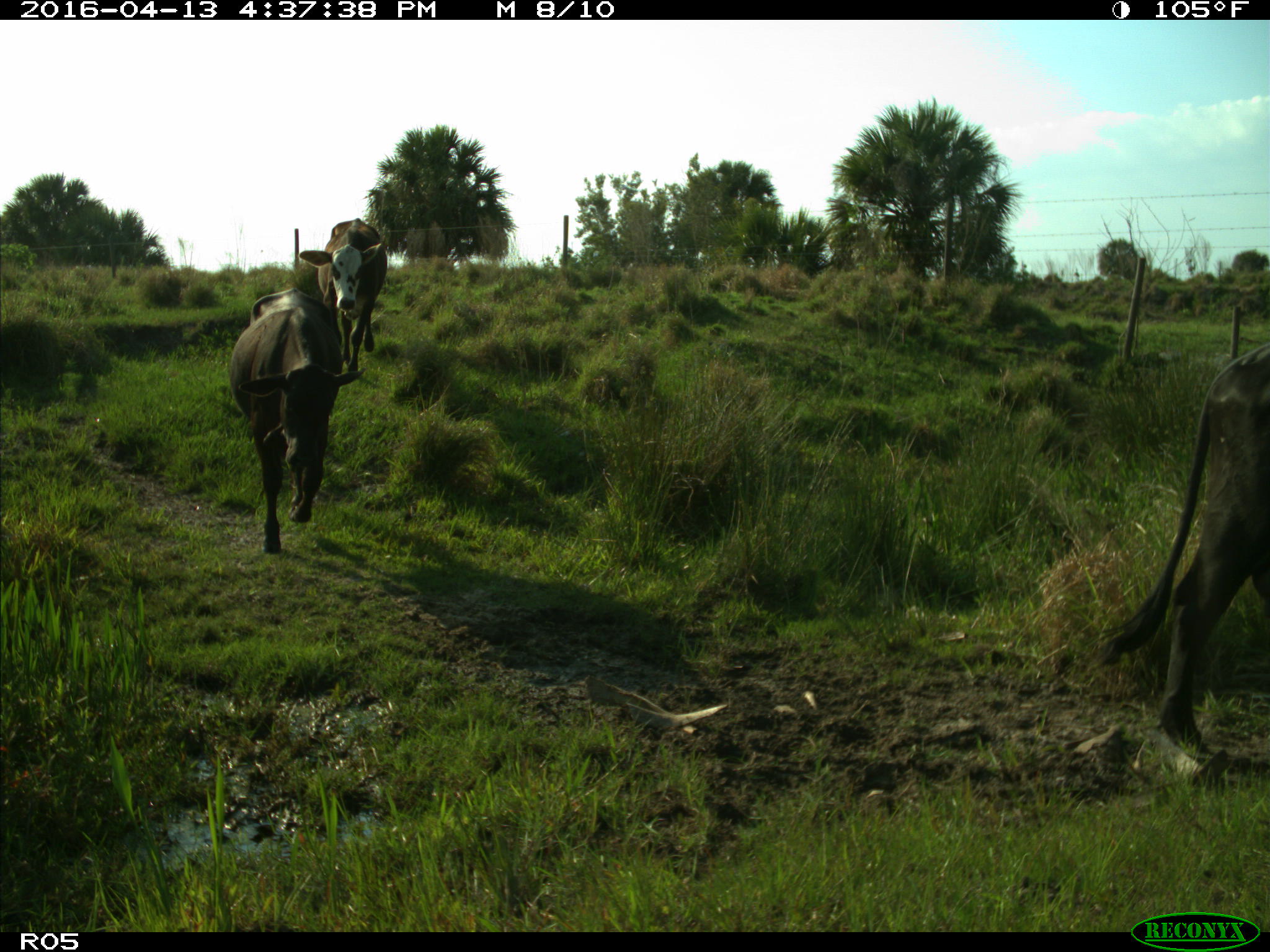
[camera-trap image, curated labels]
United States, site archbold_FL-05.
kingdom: Animalia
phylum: Chordata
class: Mammalia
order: Artiodactyla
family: Bovidae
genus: Bos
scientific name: Bos taurus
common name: domestic cow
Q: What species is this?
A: Bos taurus (domestic cow).